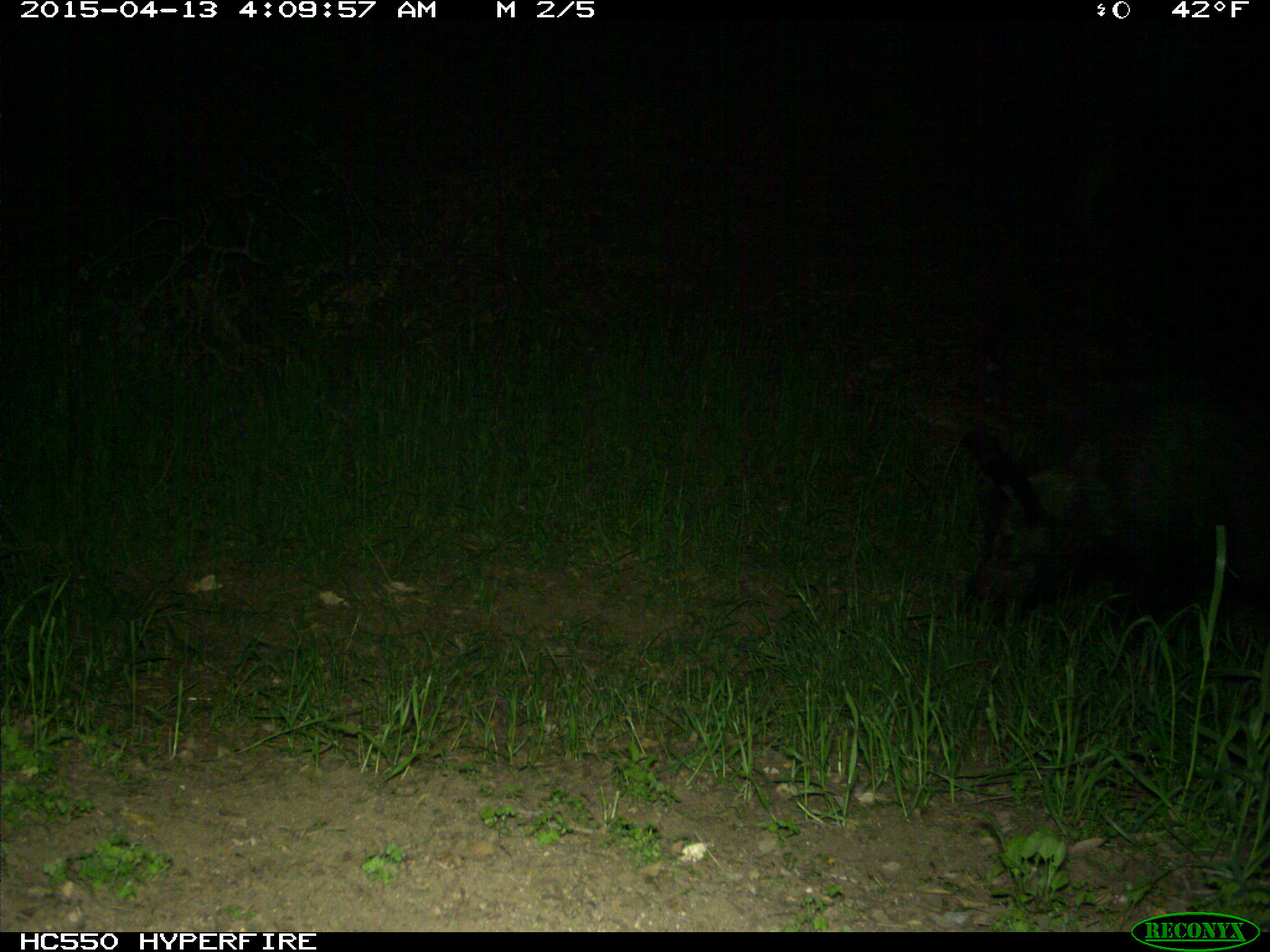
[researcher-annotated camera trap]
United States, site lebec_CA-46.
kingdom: Animalia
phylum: Chordata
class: Mammalia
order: Artiodactyla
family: Suidae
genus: Sus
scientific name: Sus scrofa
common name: wild boar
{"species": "Sus scrofa (wild boar)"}